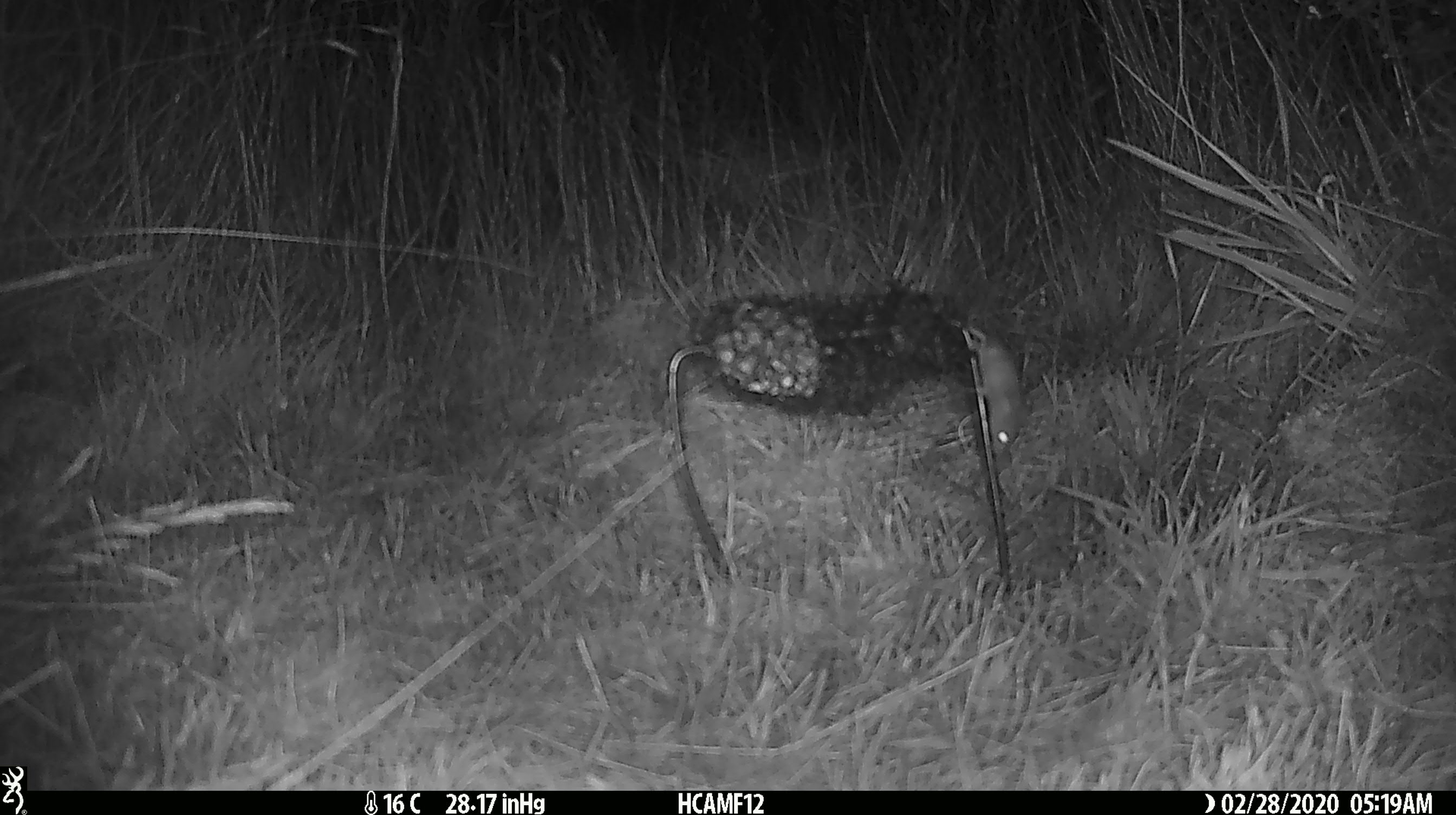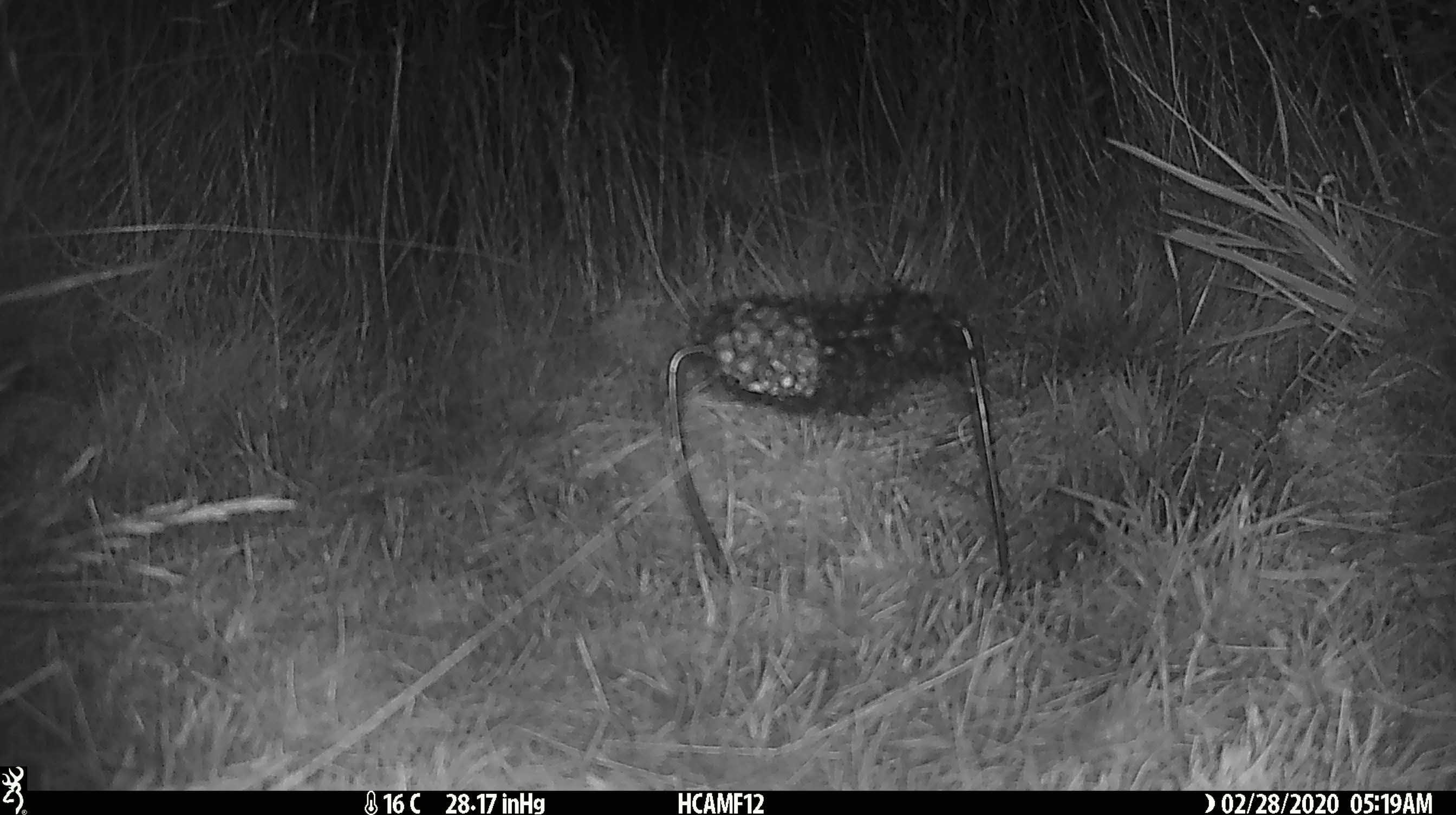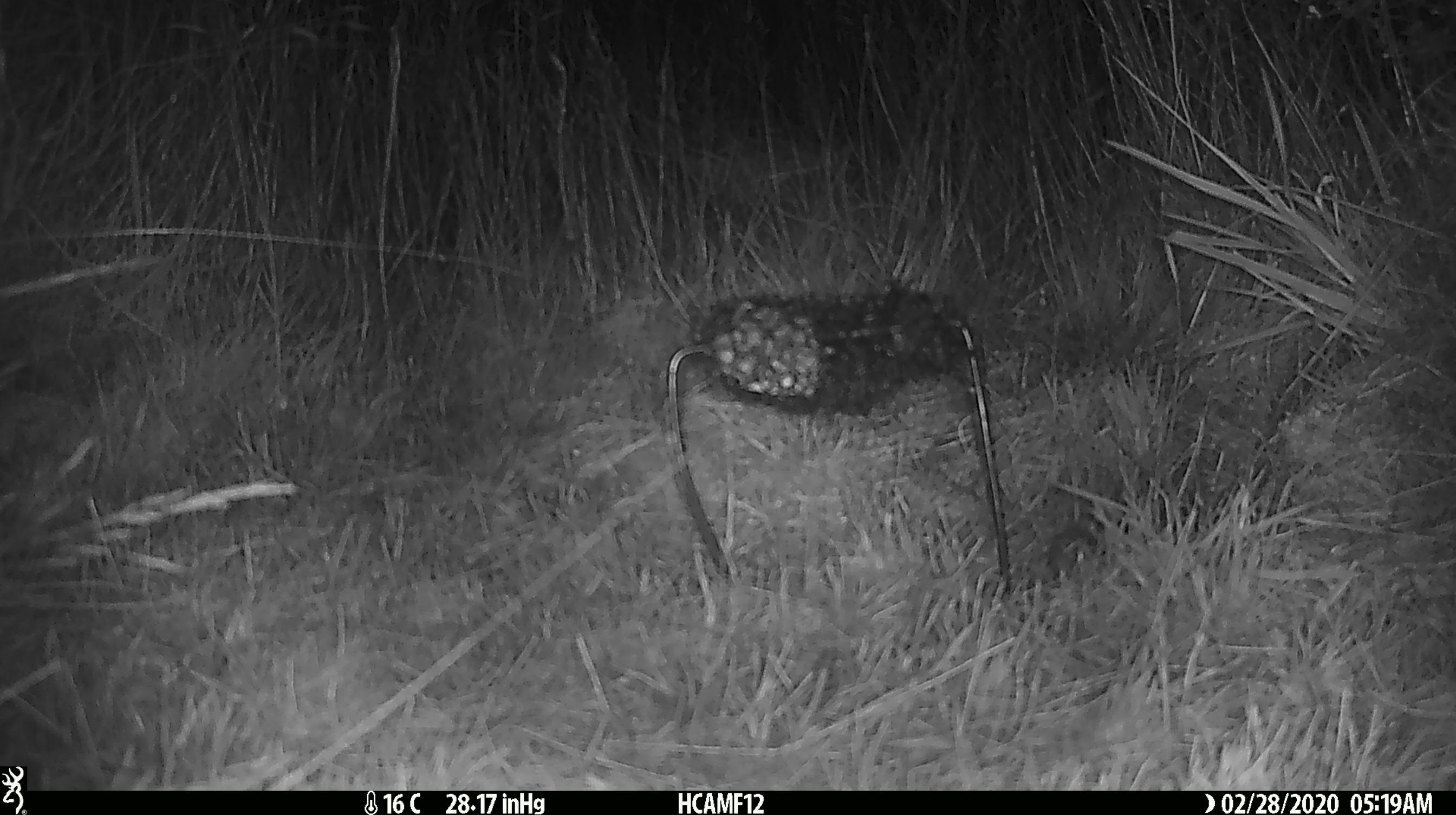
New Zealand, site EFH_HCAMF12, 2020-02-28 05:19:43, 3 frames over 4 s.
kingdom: Animalia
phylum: Chordata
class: Mammalia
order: Rodentia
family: Muridae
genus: Mus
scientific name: Mus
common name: mouse